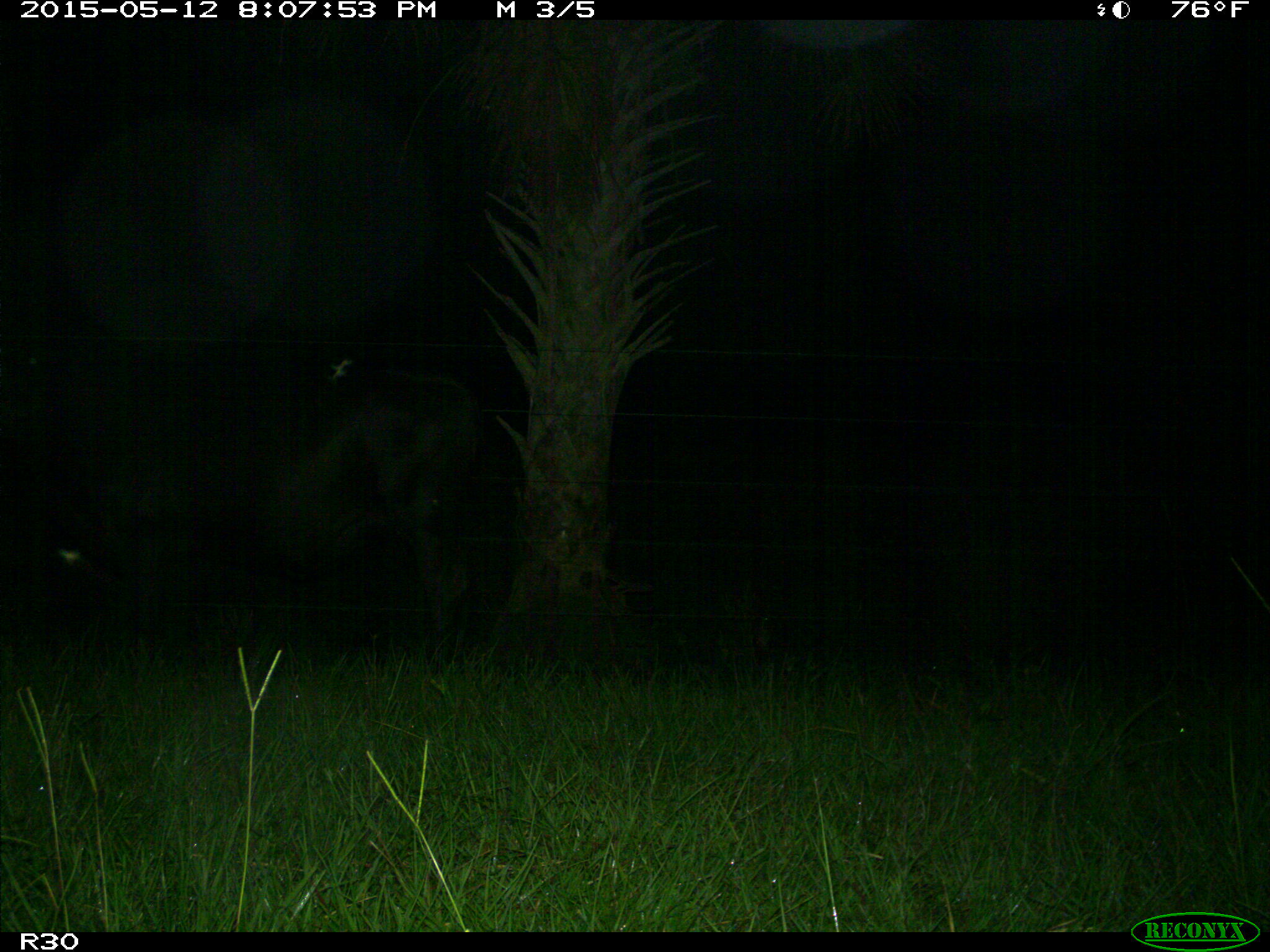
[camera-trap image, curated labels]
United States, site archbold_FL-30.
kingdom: Animalia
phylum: Chordata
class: Mammalia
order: Artiodactyla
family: Bovidae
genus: Bos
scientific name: Bos taurus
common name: domestic cow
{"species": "Bos taurus (domestic cow)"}